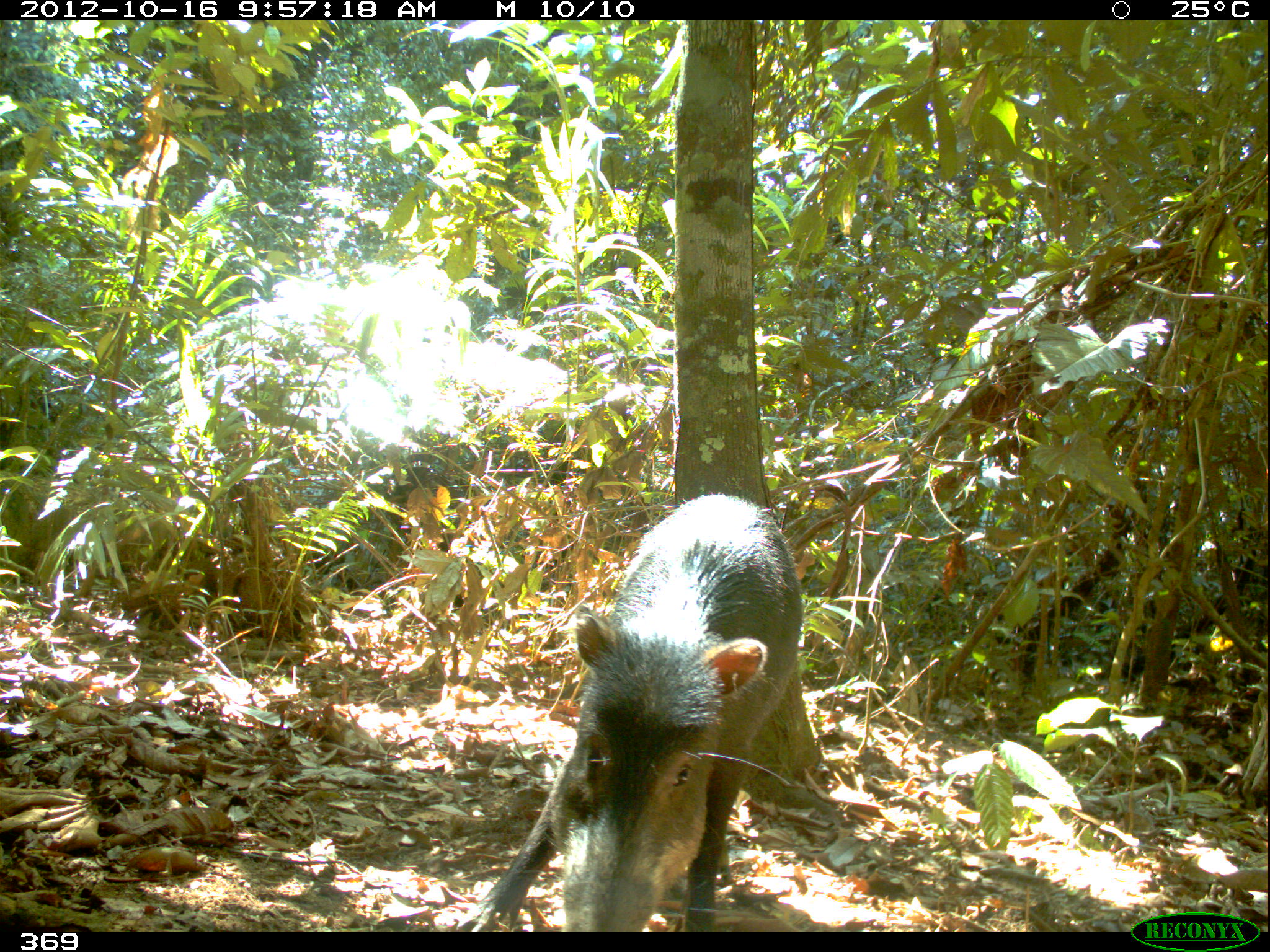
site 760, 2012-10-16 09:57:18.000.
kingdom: Animalia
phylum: Chordata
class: Mammalia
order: Artiodactyla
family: Tayassuidae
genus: Tayassu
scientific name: Tayassu pecari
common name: white-lipped peccary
Tayassu pecari (white-lipped peccary).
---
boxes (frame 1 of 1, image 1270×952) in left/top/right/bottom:
tayassu pecari: 450/495/803/932